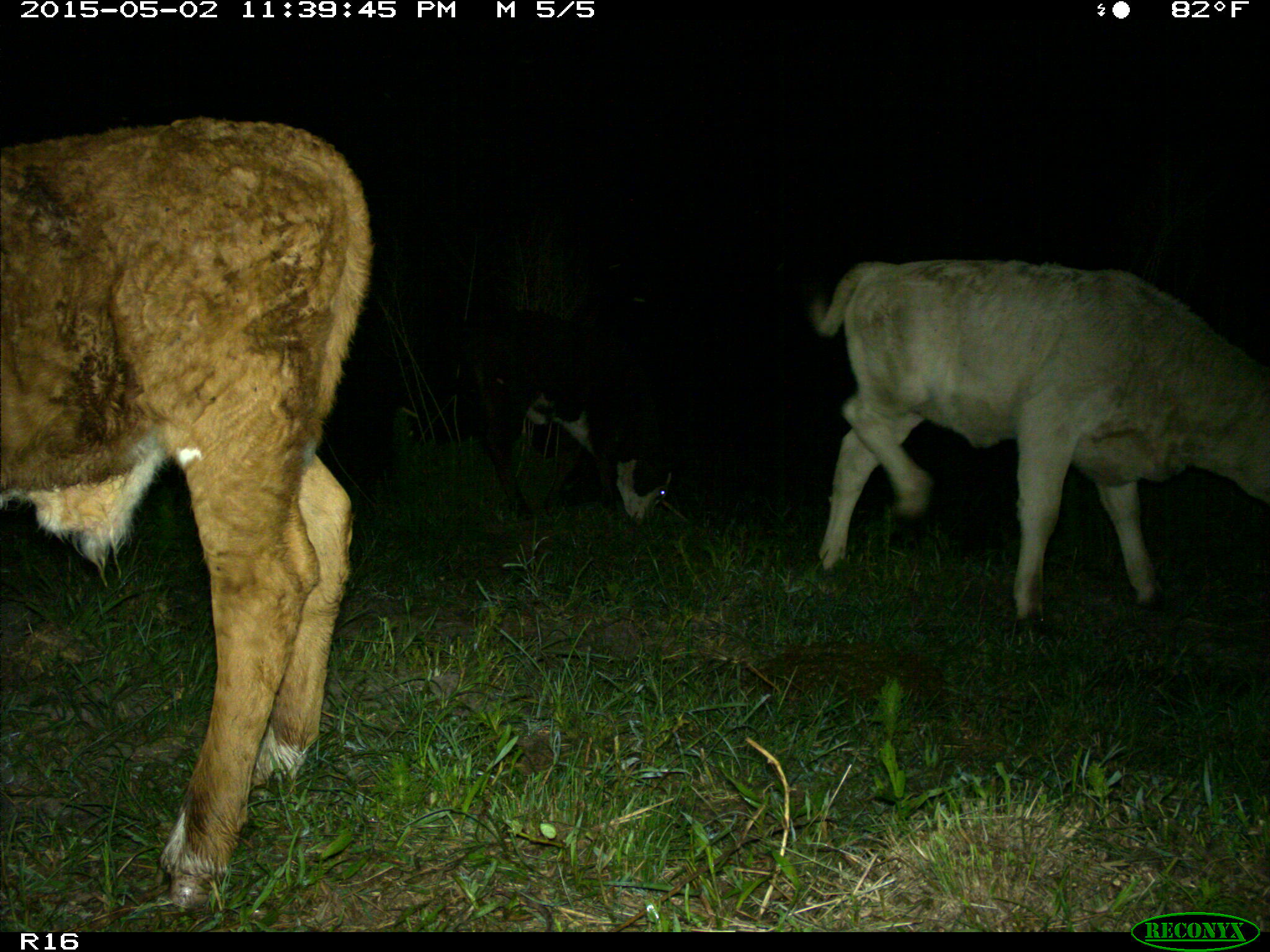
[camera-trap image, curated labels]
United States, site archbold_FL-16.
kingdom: Animalia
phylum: Chordata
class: Mammalia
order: Artiodactyla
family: Bovidae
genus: Bos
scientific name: Bos taurus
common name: domestic cow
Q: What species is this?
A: Bos taurus (domestic cow).